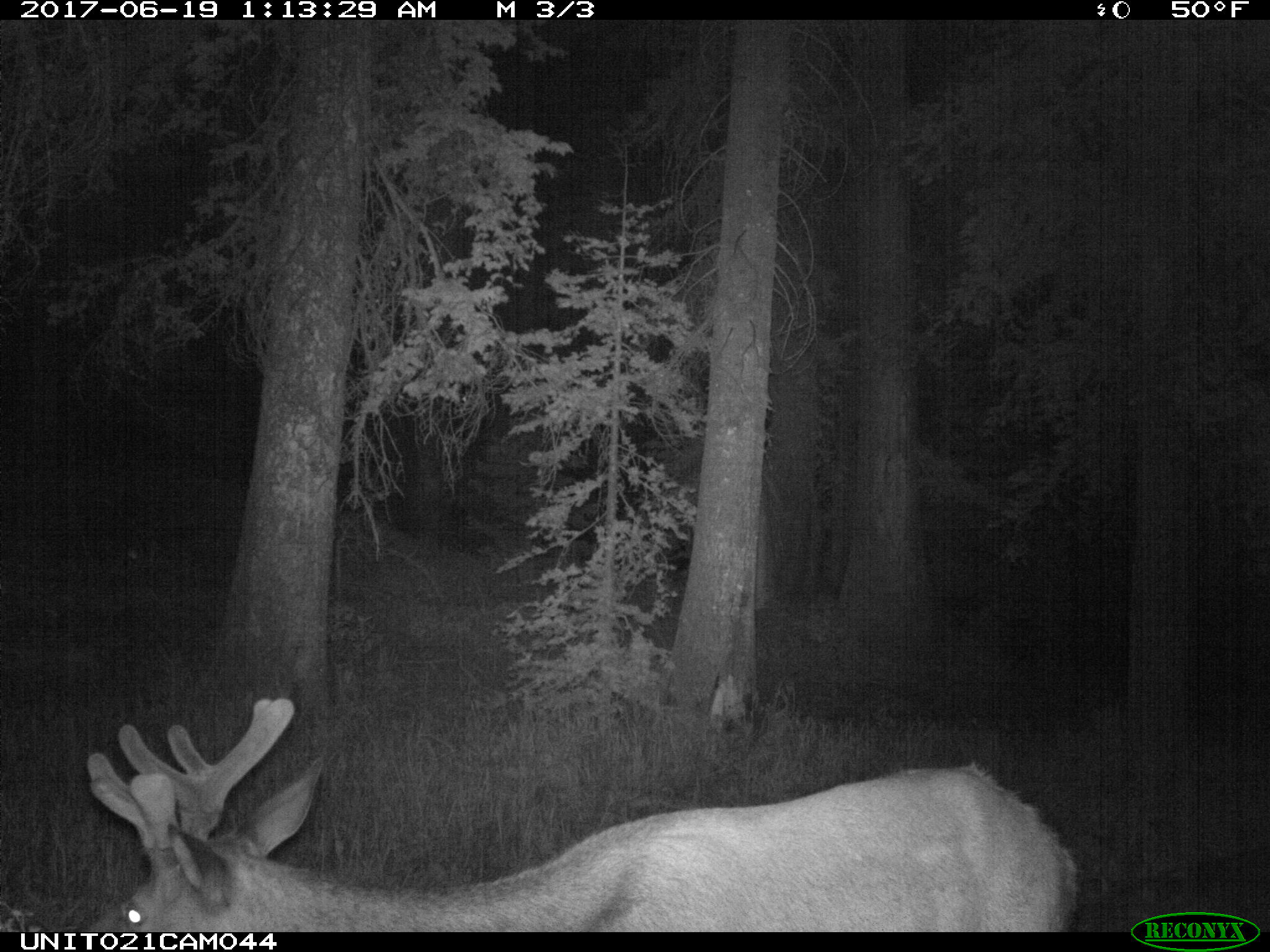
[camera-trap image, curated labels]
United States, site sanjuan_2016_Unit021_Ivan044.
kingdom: Animalia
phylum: Chordata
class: Mammalia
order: Artiodactyla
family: Cervidae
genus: Cervus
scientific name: Cervus elaphus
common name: red deer